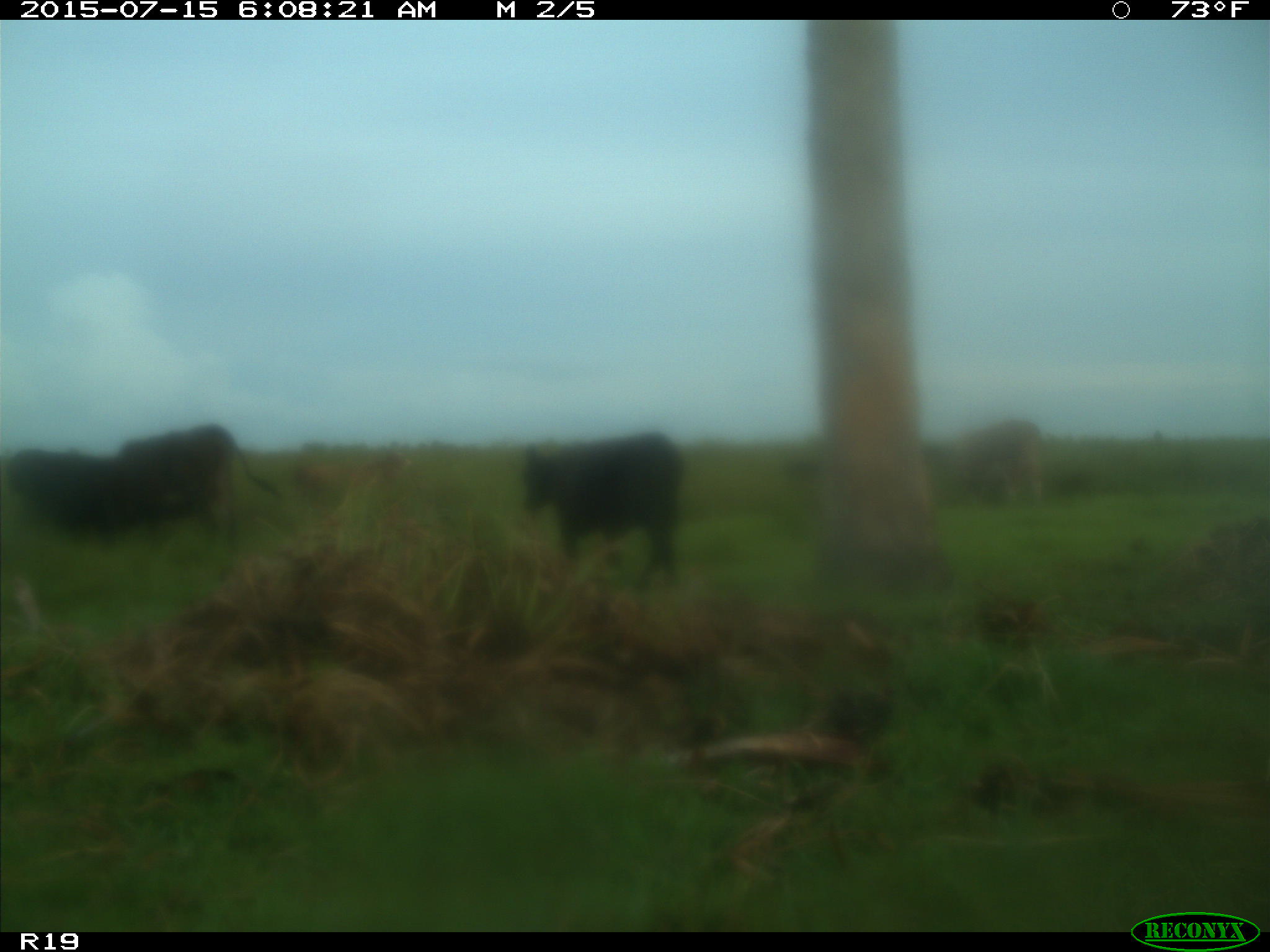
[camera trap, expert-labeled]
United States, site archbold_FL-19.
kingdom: Animalia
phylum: Chordata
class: Mammalia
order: Artiodactyla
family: Bovidae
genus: Bos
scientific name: Bos taurus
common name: domestic cow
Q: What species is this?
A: Bos taurus (domestic cow).